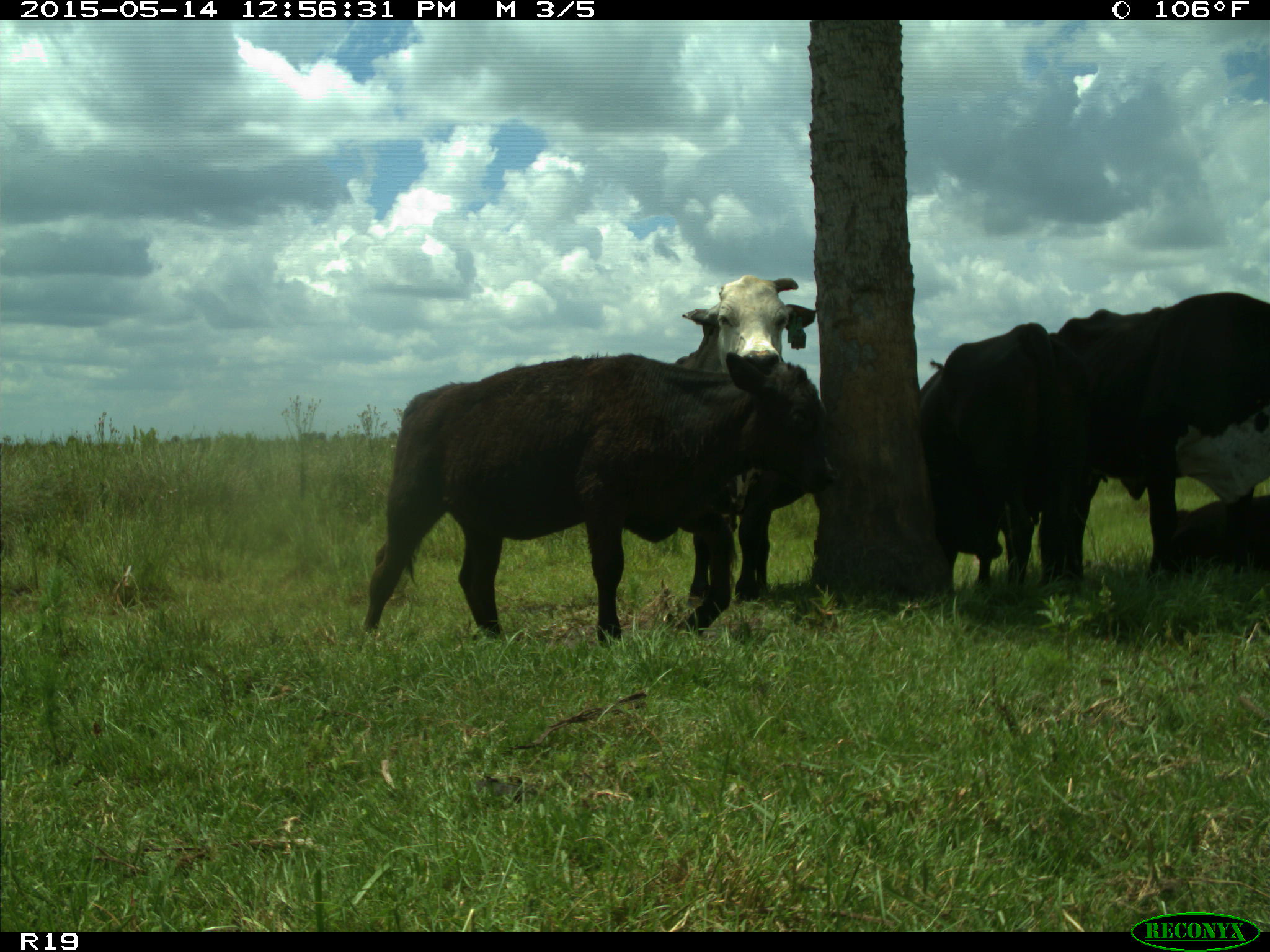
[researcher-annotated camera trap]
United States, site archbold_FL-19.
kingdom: Animalia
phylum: Chordata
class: Mammalia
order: Artiodactyla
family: Bovidae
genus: Bos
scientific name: Bos taurus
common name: domestic cow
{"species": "Bos taurus (domestic cow)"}